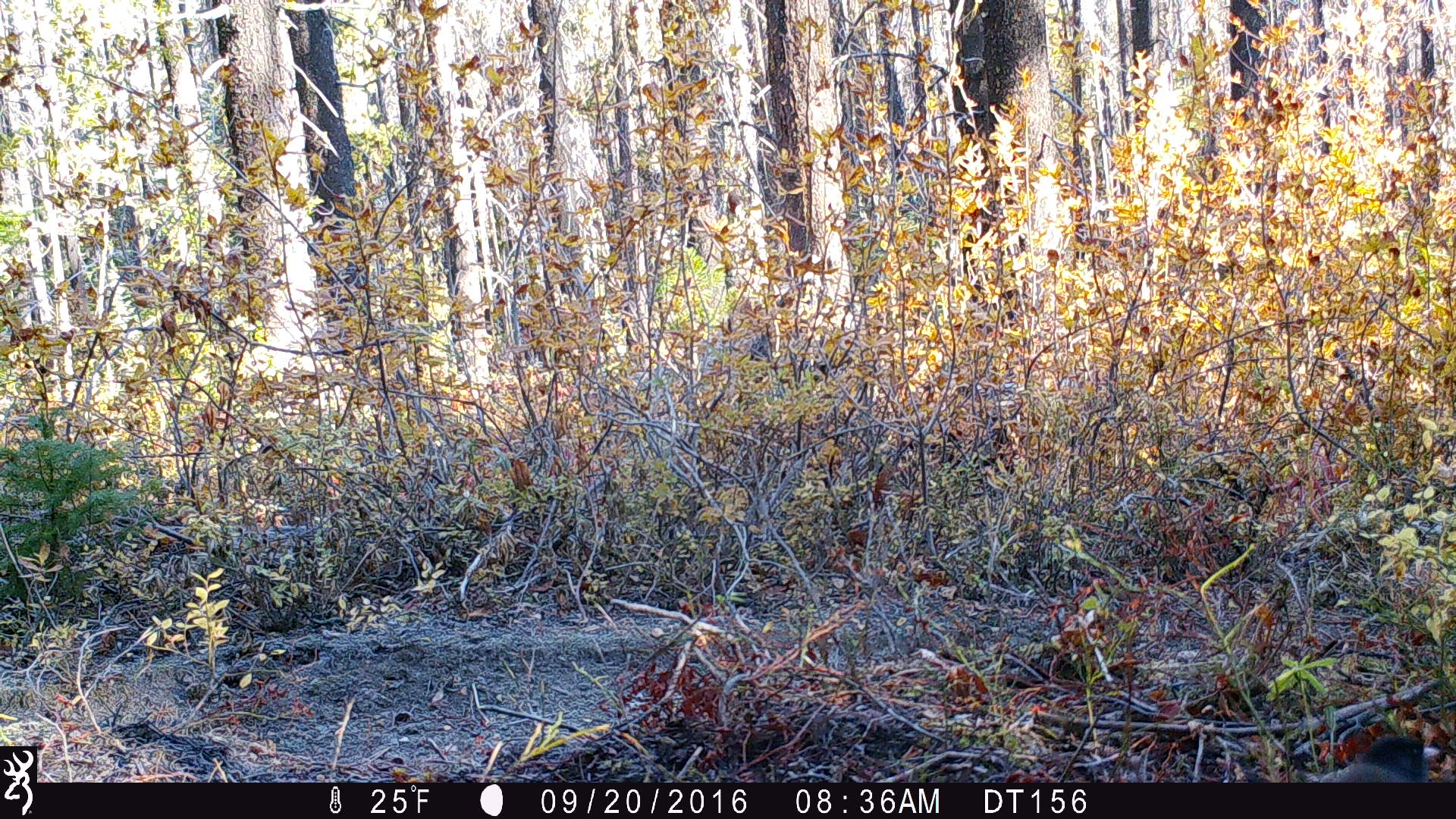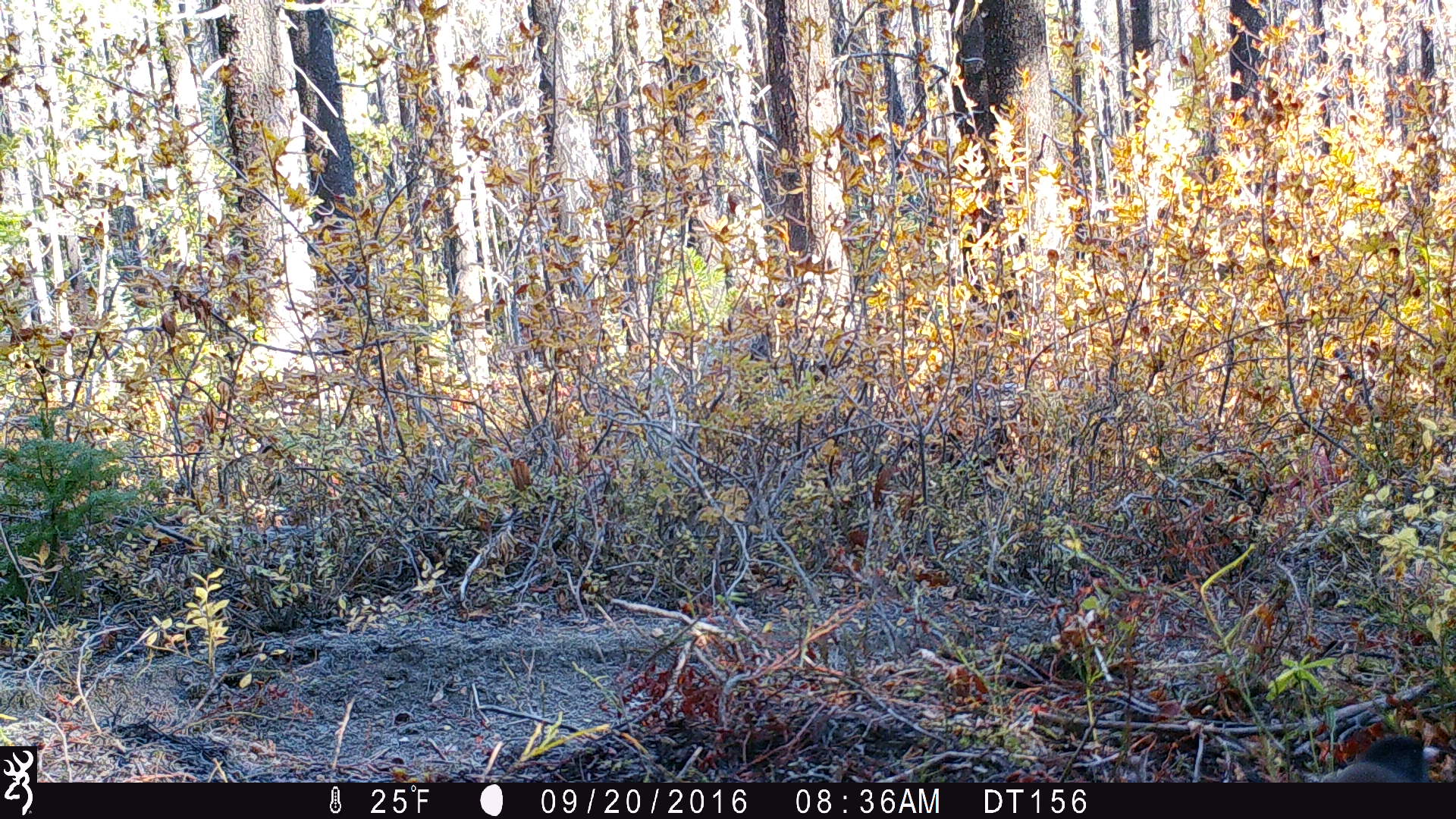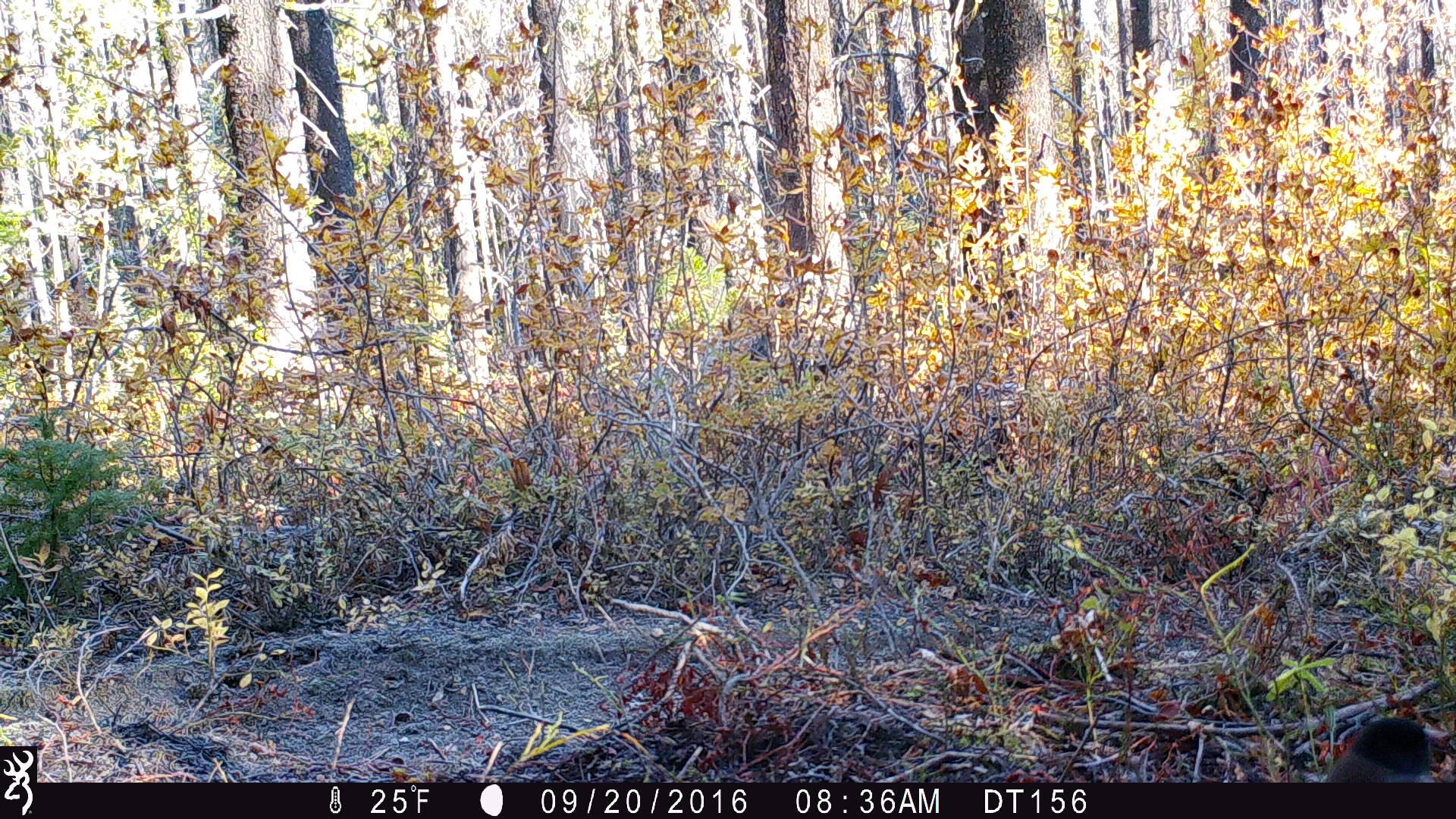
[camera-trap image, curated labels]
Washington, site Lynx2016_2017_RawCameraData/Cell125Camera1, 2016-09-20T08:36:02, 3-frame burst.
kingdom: Animalia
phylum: Chordata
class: Aves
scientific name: Aves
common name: birds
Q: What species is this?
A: Aves (birds).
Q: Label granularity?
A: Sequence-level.